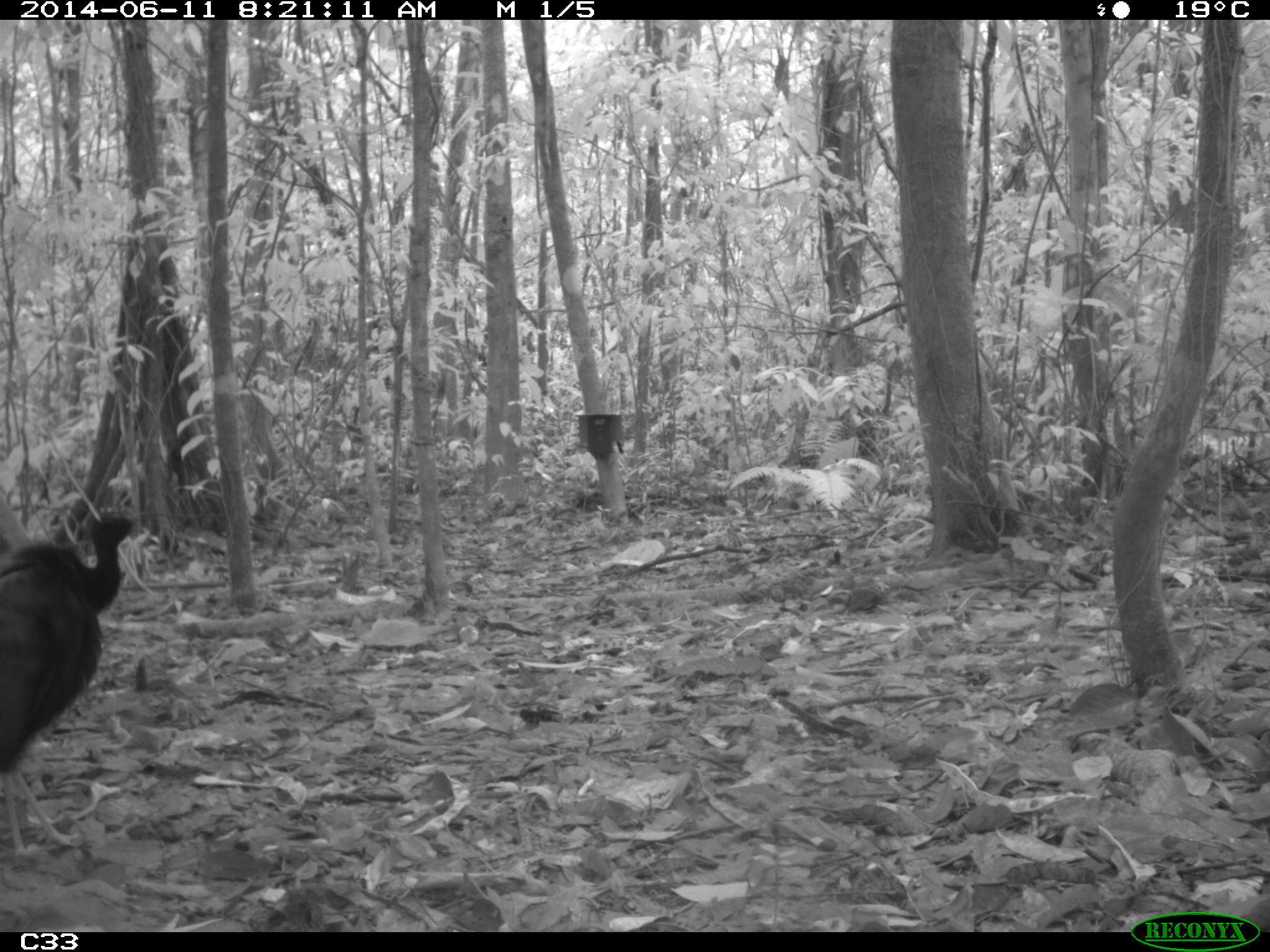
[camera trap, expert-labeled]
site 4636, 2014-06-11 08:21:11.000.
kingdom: Animalia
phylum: Chordata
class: Aves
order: Gruiformes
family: Psophiidae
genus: Psophia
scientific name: Psophia crepitans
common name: gray-winged trumpeter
Psophia crepitans (gray-winged trumpeter), count 3, age adult.